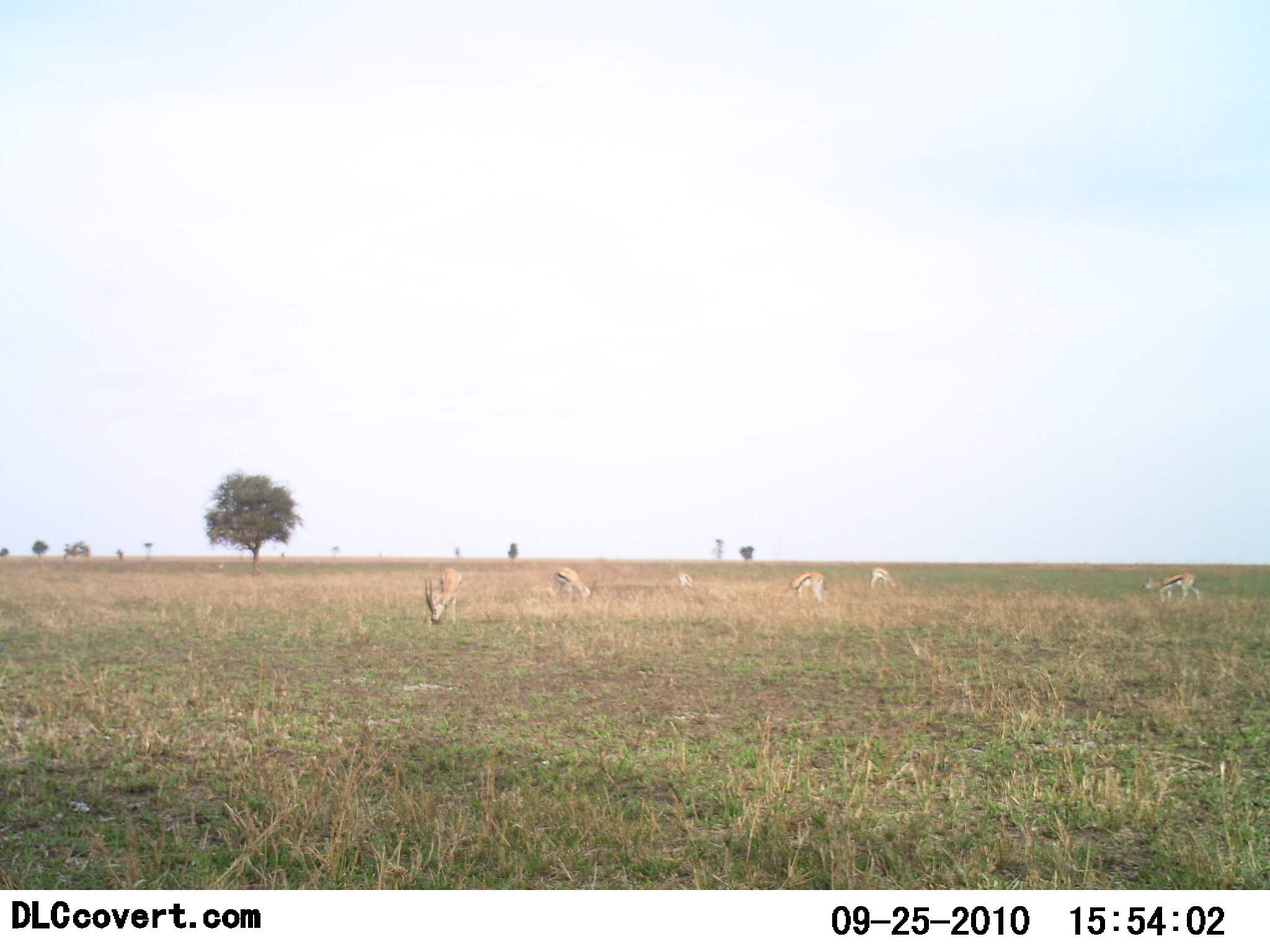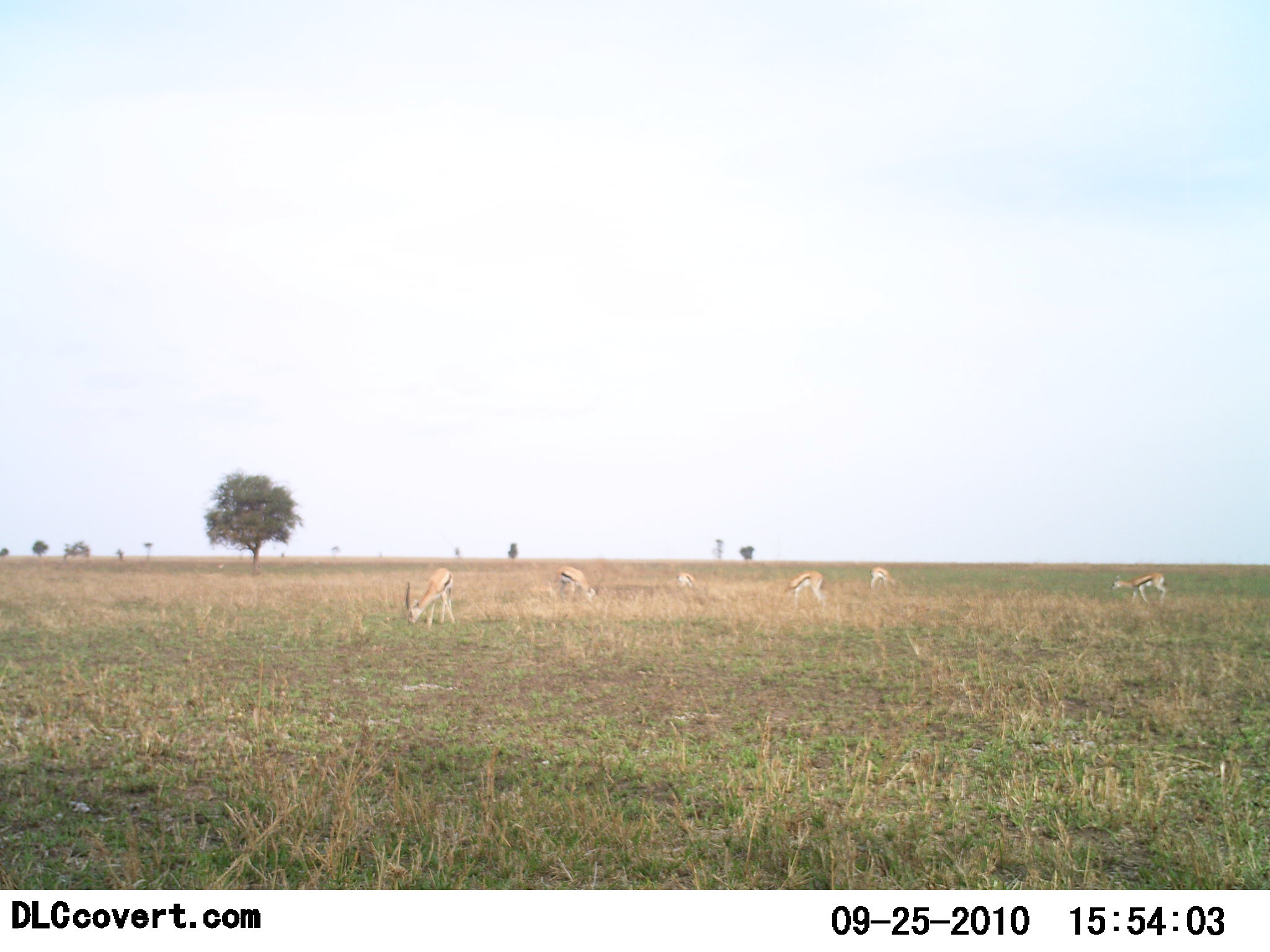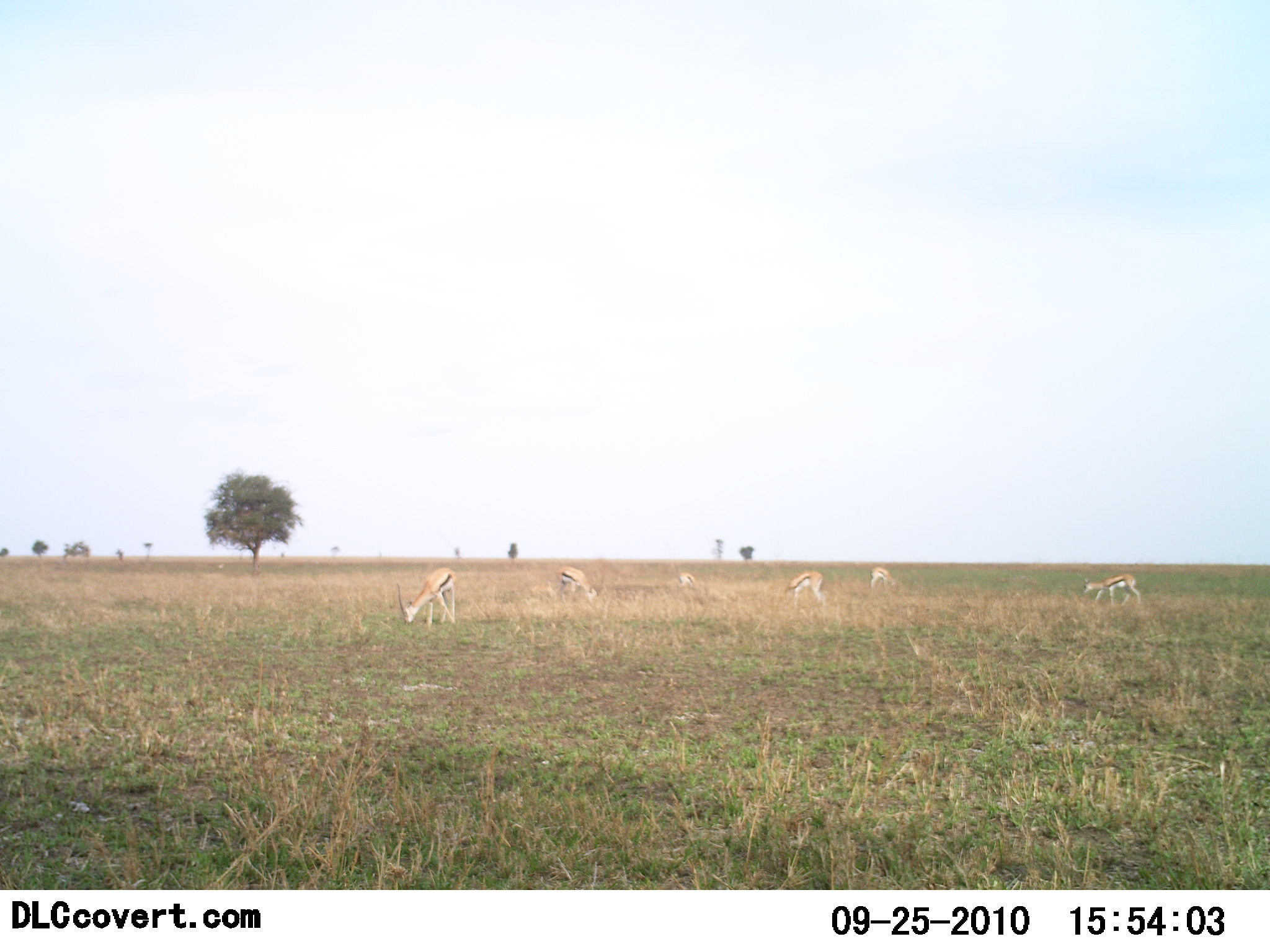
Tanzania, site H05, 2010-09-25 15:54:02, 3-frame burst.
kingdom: Animalia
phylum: Chordata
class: Mammalia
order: Artiodactyla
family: Bovidae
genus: Eudorcas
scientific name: Eudorcas thomsonii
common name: thomson's gazelle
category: gazellethomsons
Gazellethomsons (thomson's gazelle) (Eudorcas thomsonii), count 6. Behavior (volunteer vote fractions): standing 42%, resting 0%, moving 33%, interacting 0%. Young present (vote fraction): 8%. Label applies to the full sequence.